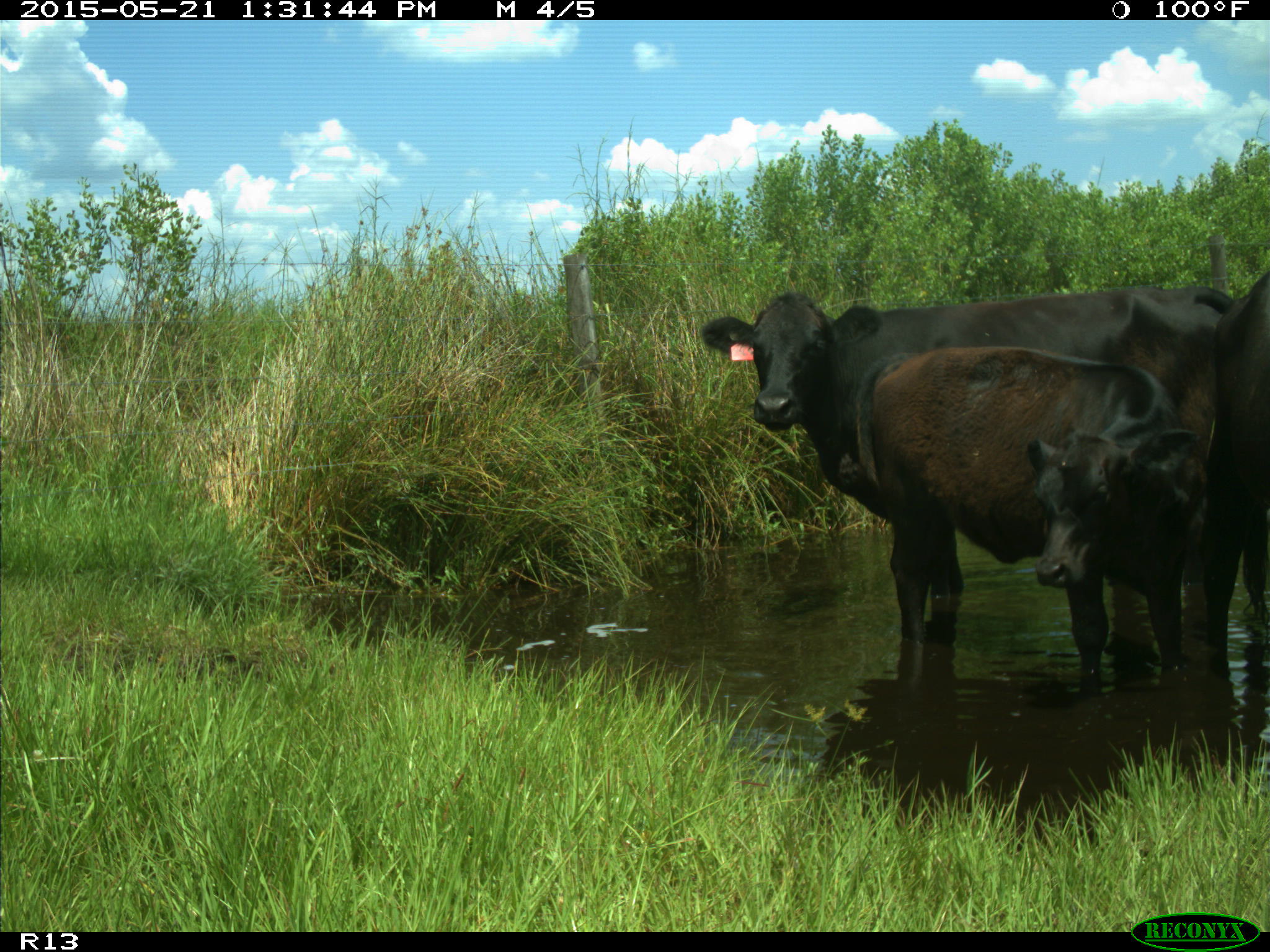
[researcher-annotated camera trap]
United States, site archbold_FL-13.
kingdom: Animalia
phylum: Chordata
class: Mammalia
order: Artiodactyla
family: Bovidae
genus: Bos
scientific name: Bos taurus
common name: domestic cow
Bos taurus (domestic cow).